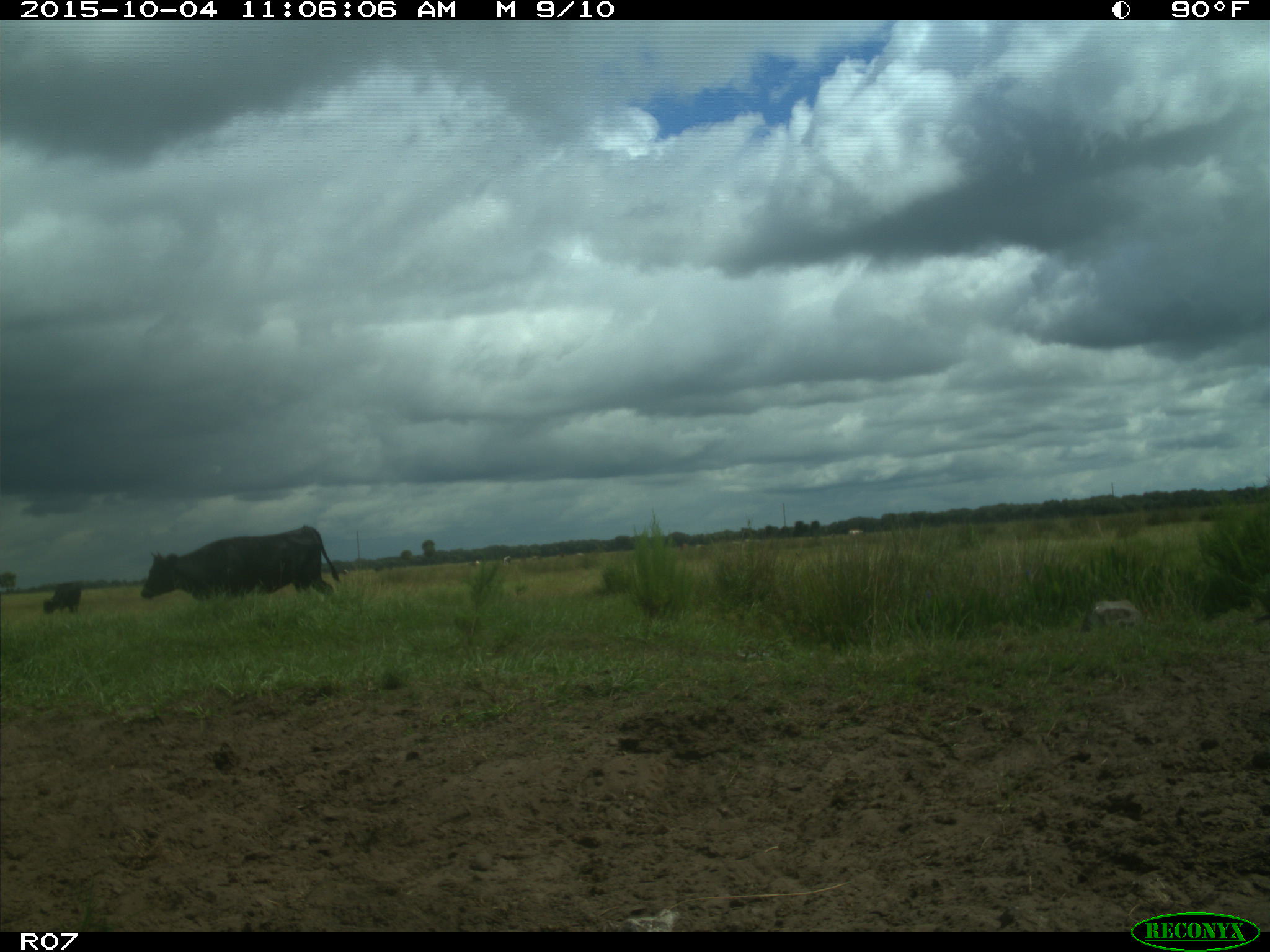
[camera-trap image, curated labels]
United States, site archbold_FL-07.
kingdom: Animalia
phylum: Chordata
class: Mammalia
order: Artiodactyla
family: Bovidae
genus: Bos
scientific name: Bos taurus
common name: domestic cow